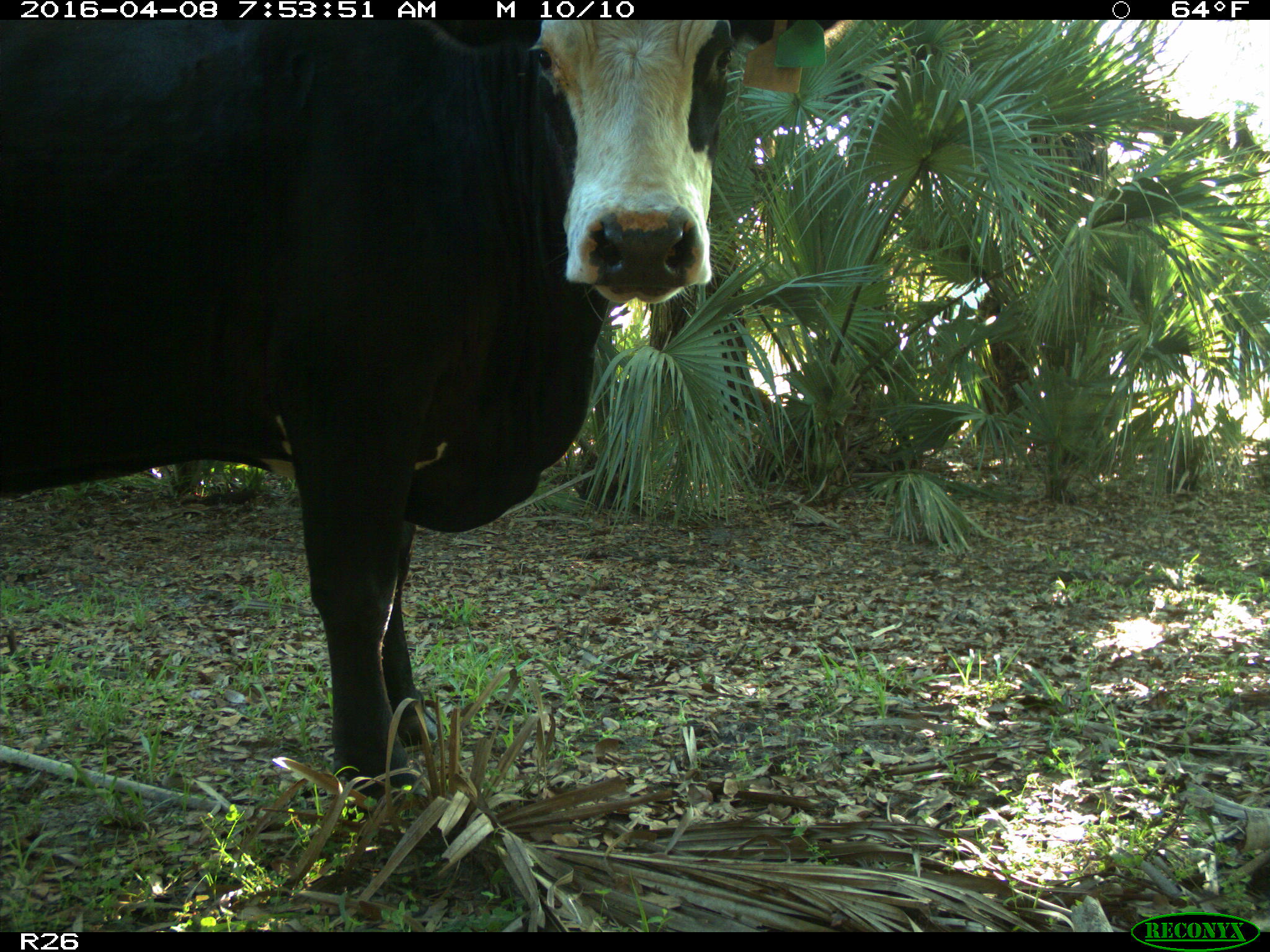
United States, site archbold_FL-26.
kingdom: Animalia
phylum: Chordata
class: Mammalia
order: Artiodactyla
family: Bovidae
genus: Bos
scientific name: Bos taurus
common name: domestic cow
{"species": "Bos taurus (domestic cow)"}